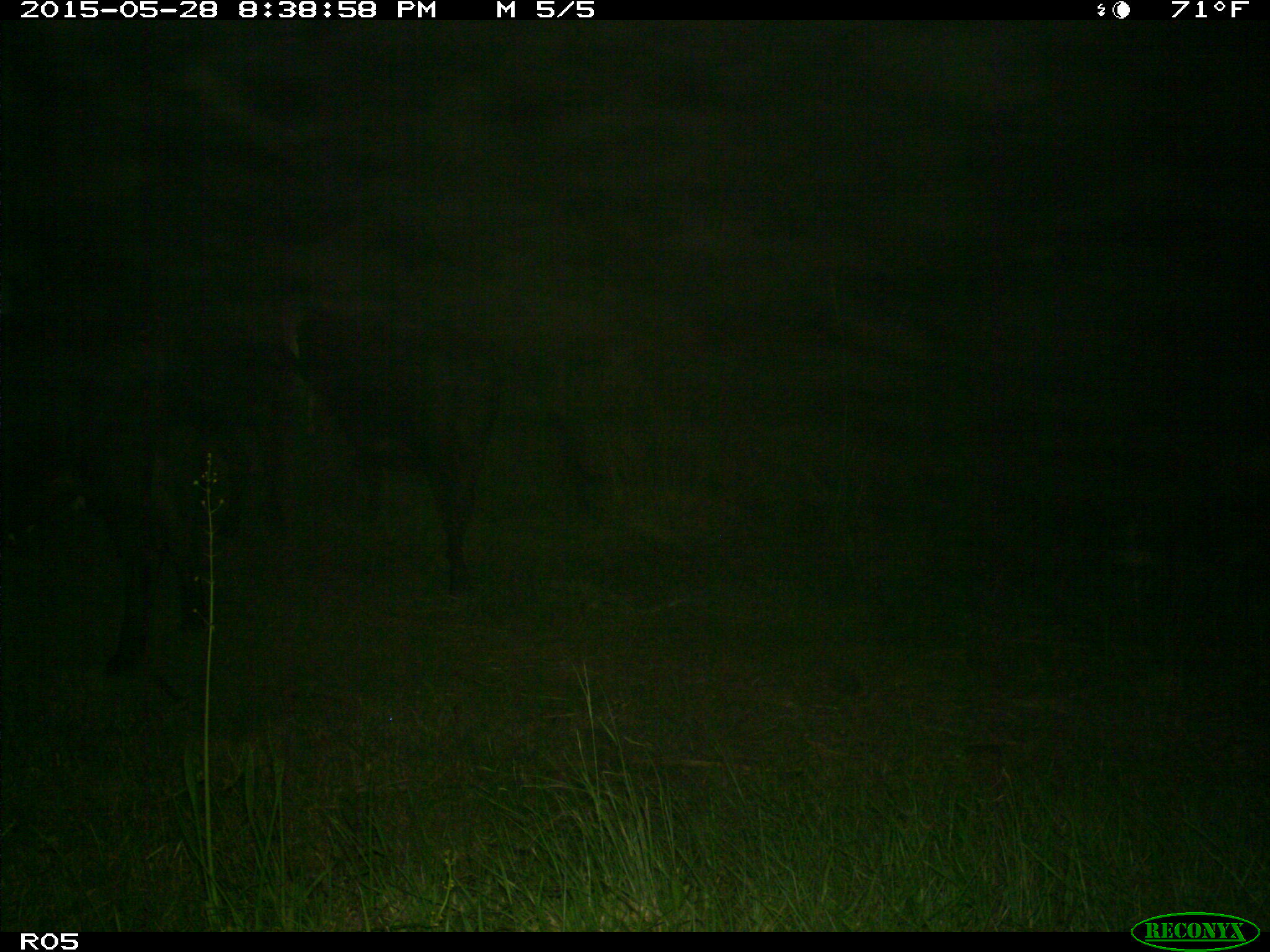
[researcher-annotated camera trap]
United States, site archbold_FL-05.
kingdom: Animalia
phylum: Chordata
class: Mammalia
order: Artiodactyla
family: Bovidae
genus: Bos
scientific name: Bos taurus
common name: domestic cow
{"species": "Bos taurus (domestic cow)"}